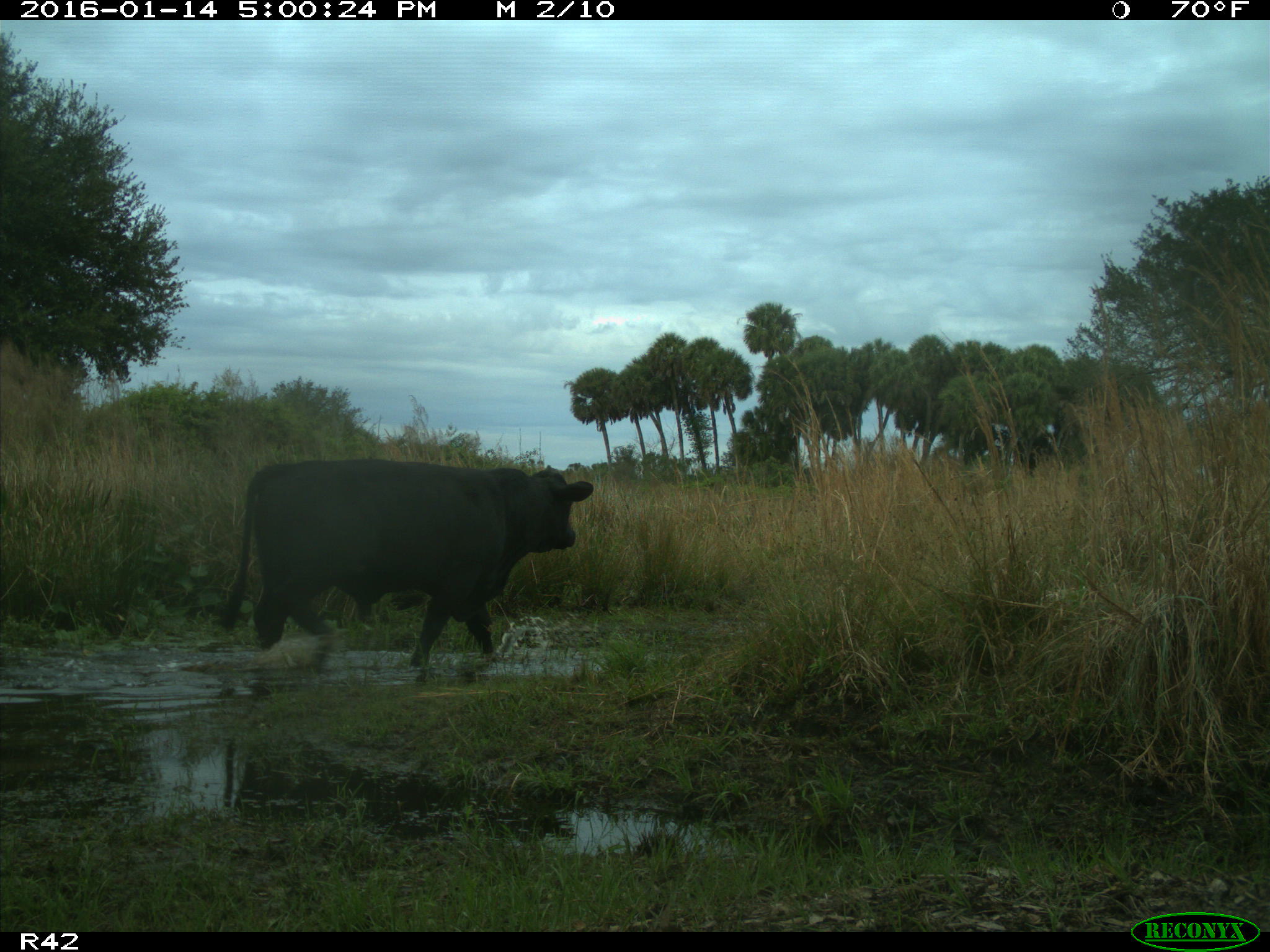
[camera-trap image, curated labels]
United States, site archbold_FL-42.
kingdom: Animalia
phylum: Chordata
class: Mammalia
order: Artiodactyla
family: Bovidae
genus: Bos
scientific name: Bos taurus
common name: domestic cow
Bos taurus (domestic cow).